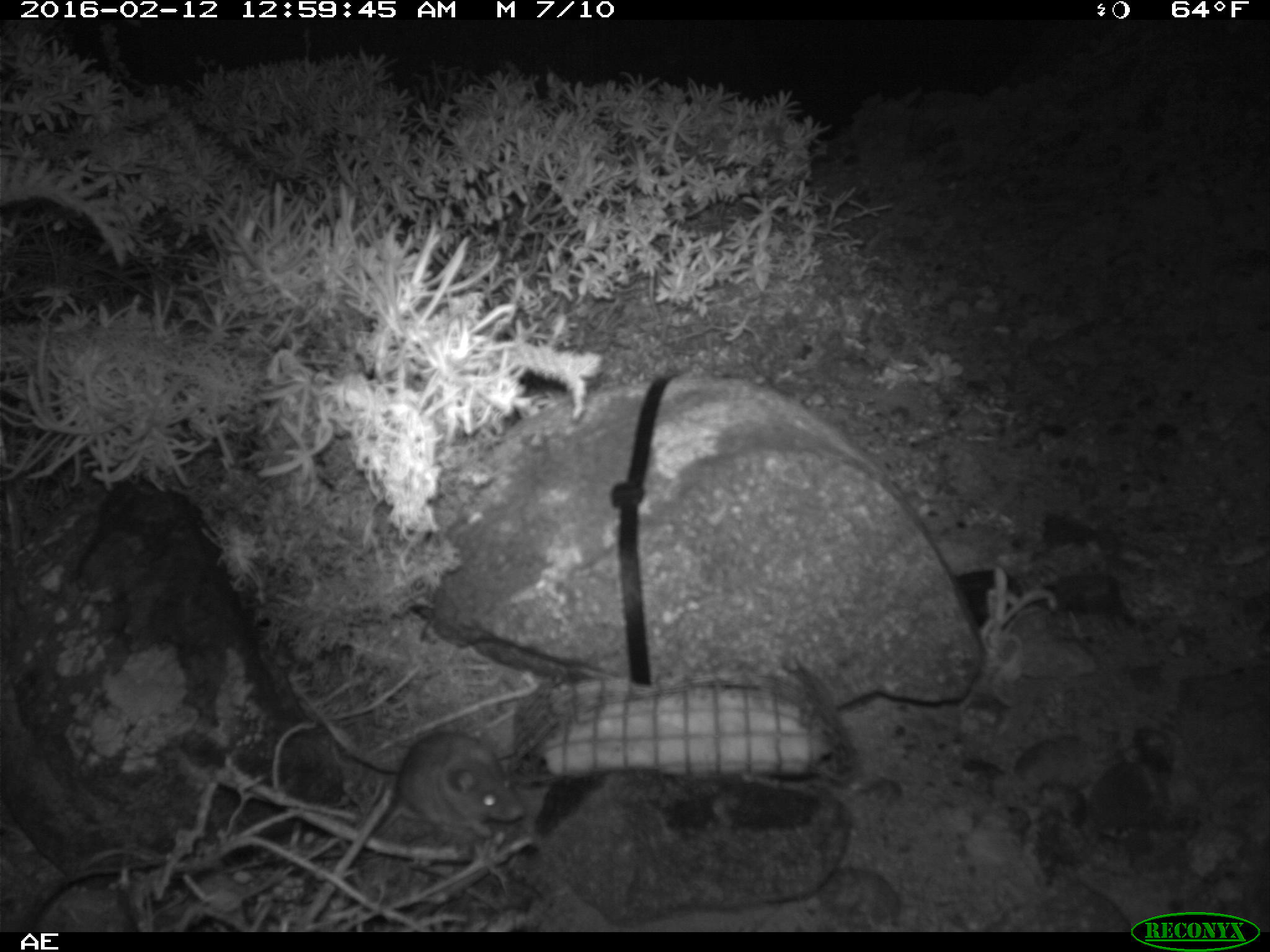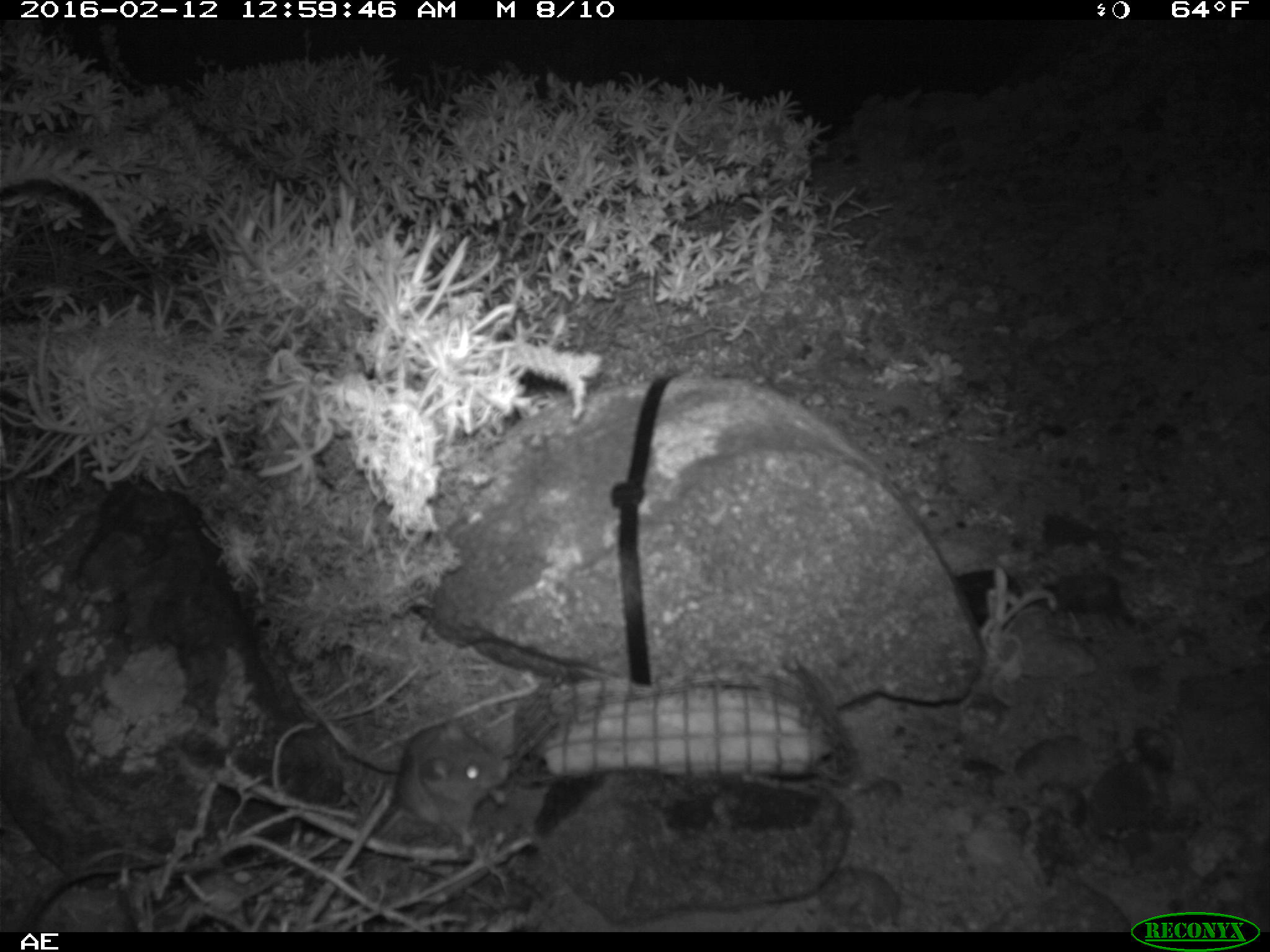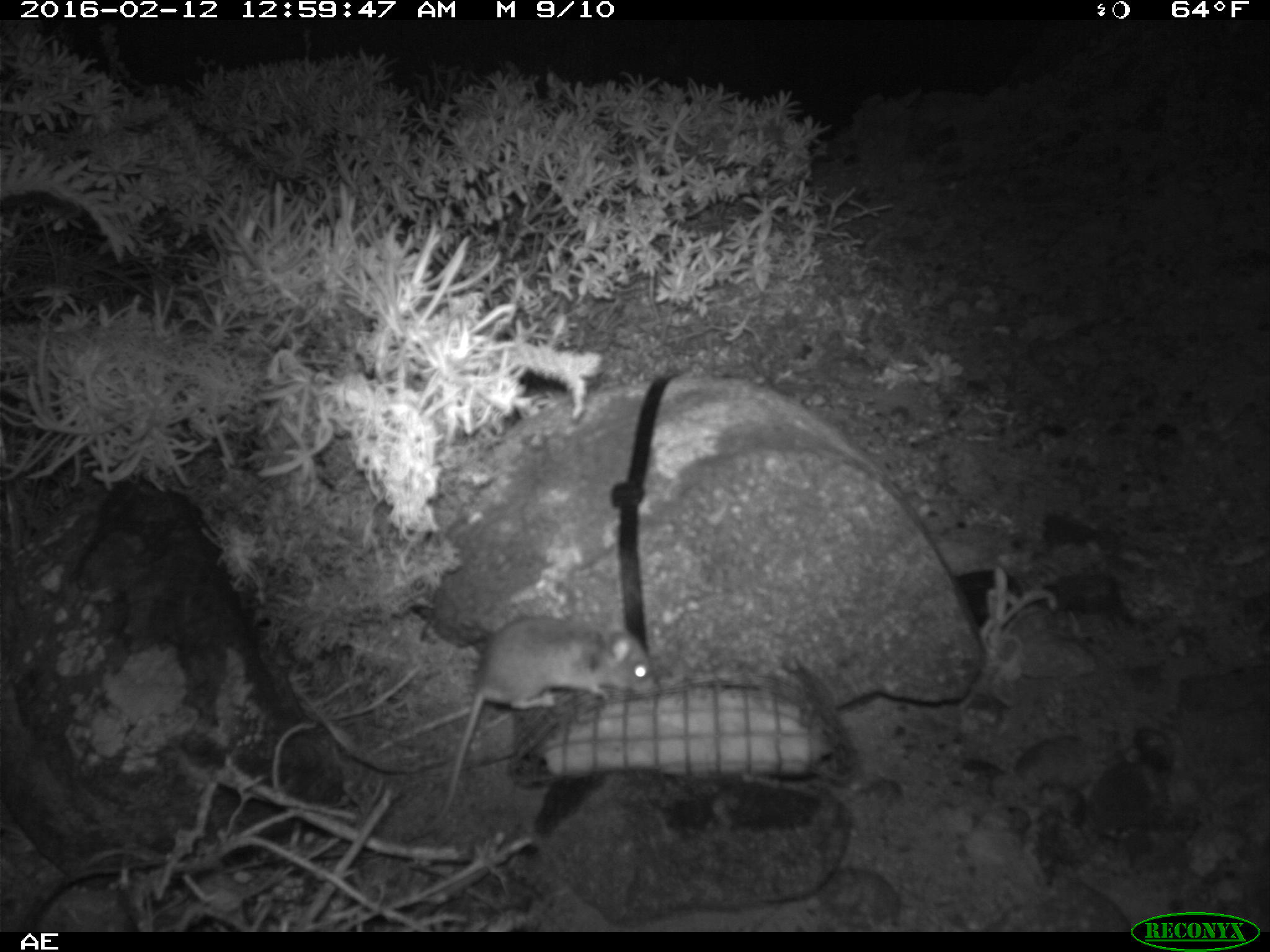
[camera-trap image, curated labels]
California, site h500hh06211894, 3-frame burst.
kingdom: Animalia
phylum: Chordata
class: Mammalia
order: Rodentia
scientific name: Rodentia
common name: rodent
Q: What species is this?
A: Rodent (Rodentia).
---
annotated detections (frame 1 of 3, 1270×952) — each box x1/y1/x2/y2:
rodent: 341/729/526/839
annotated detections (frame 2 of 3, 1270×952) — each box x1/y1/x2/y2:
rodent: 371/712/509/847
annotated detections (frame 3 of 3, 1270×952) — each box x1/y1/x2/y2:
rodent: 402/610/657/840